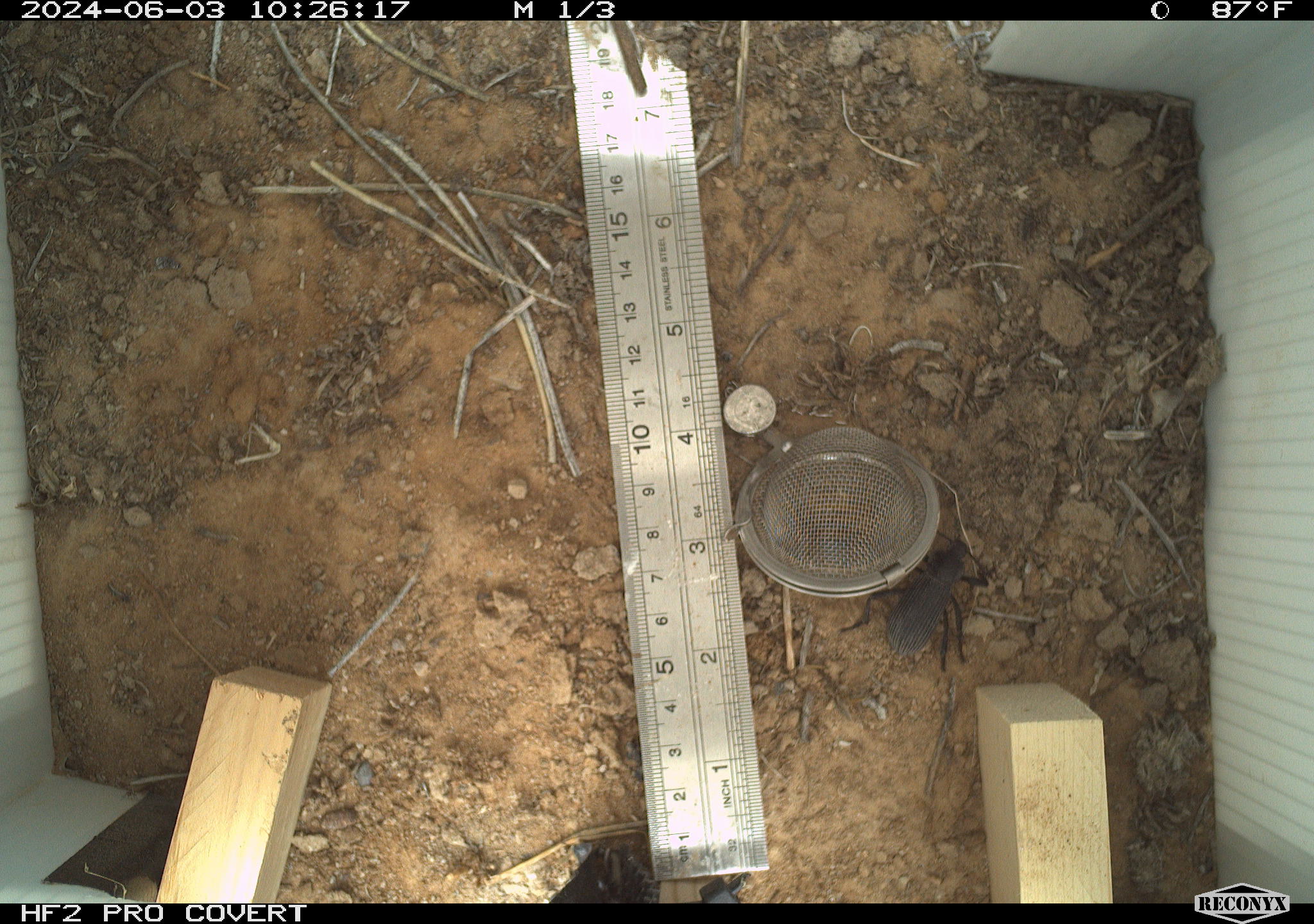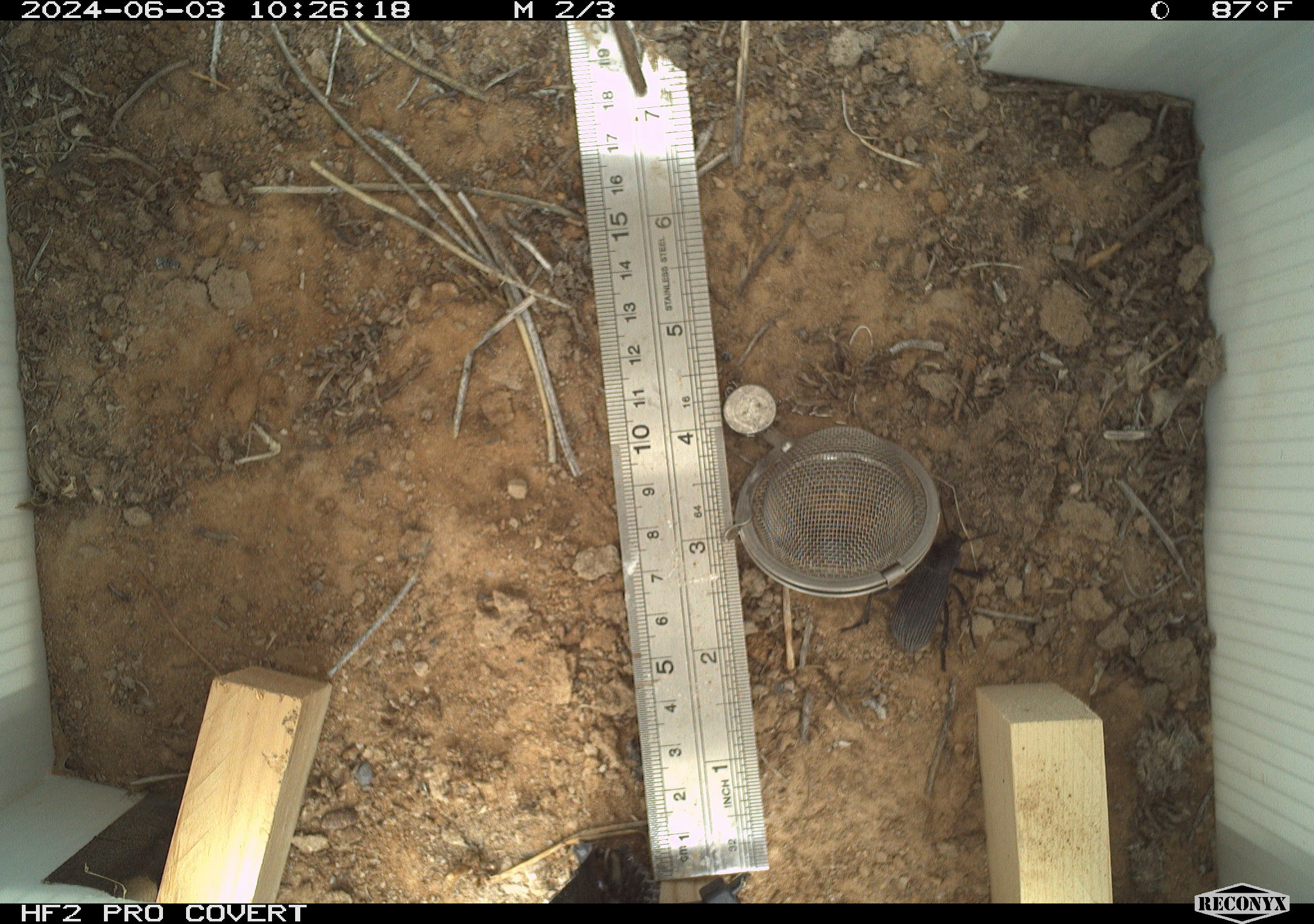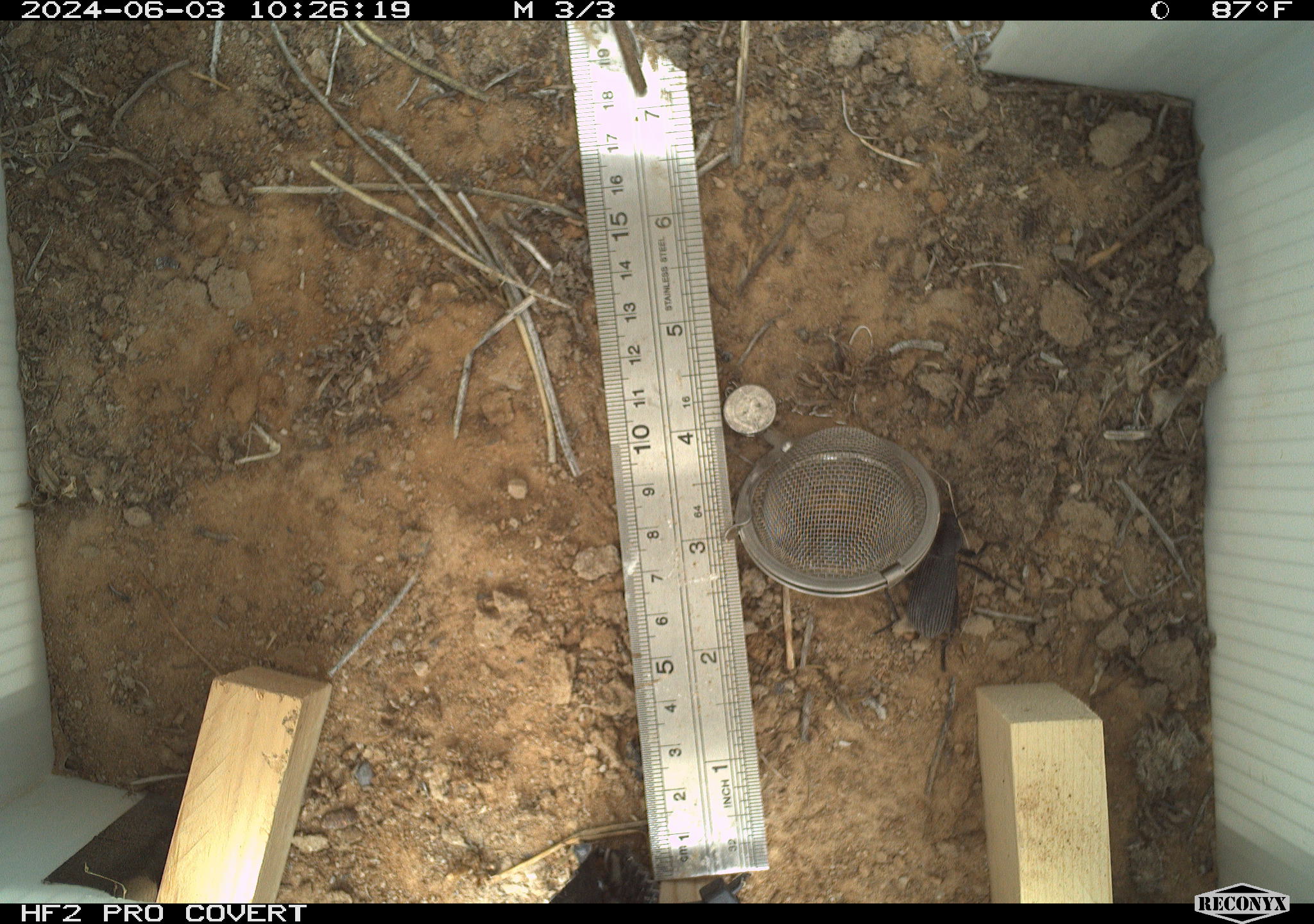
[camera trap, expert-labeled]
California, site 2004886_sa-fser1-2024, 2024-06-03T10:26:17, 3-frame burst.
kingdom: Animalia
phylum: Arthropoda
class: Insecta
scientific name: Insecta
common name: insect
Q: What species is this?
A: Insect (Insecta).